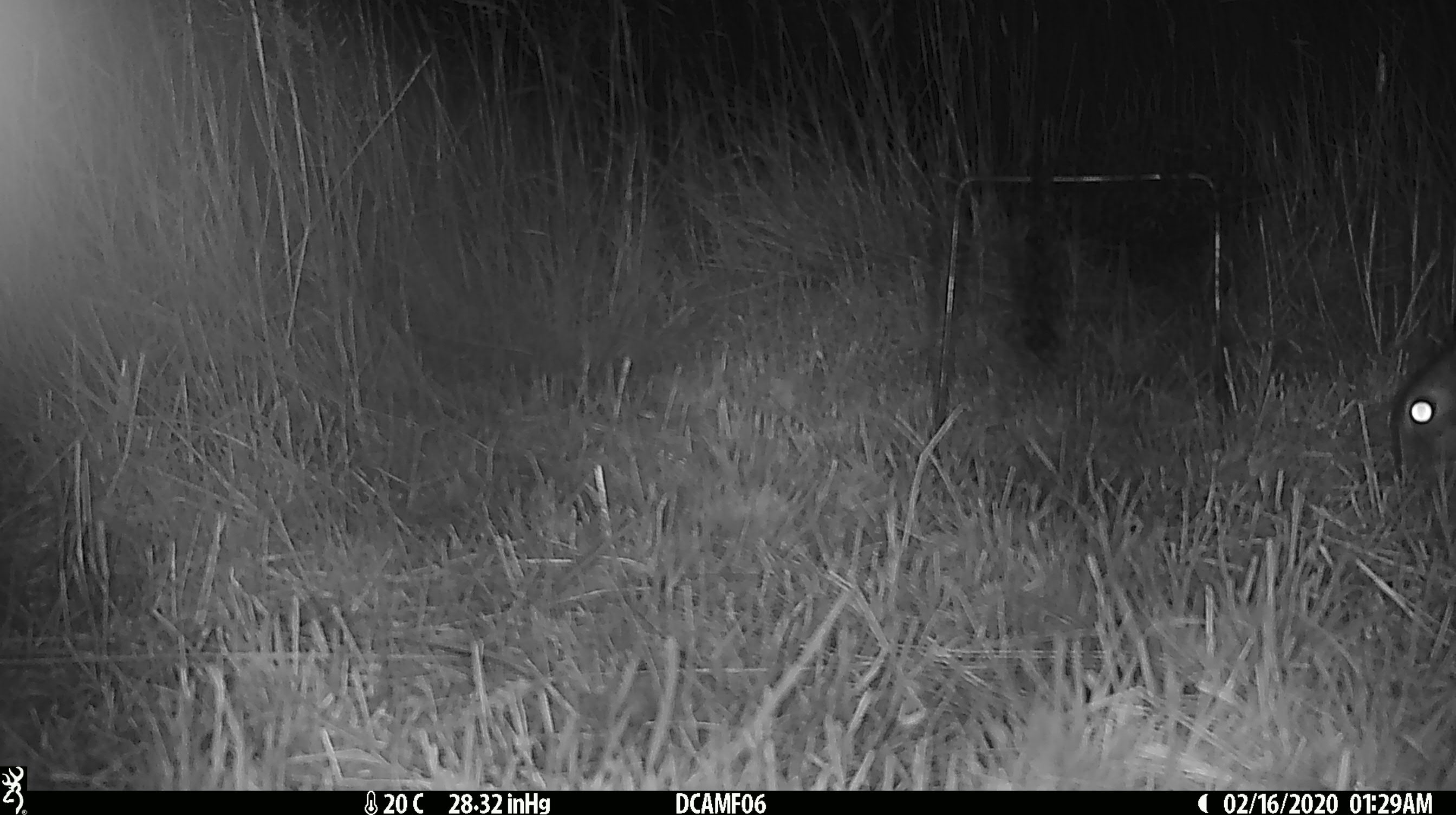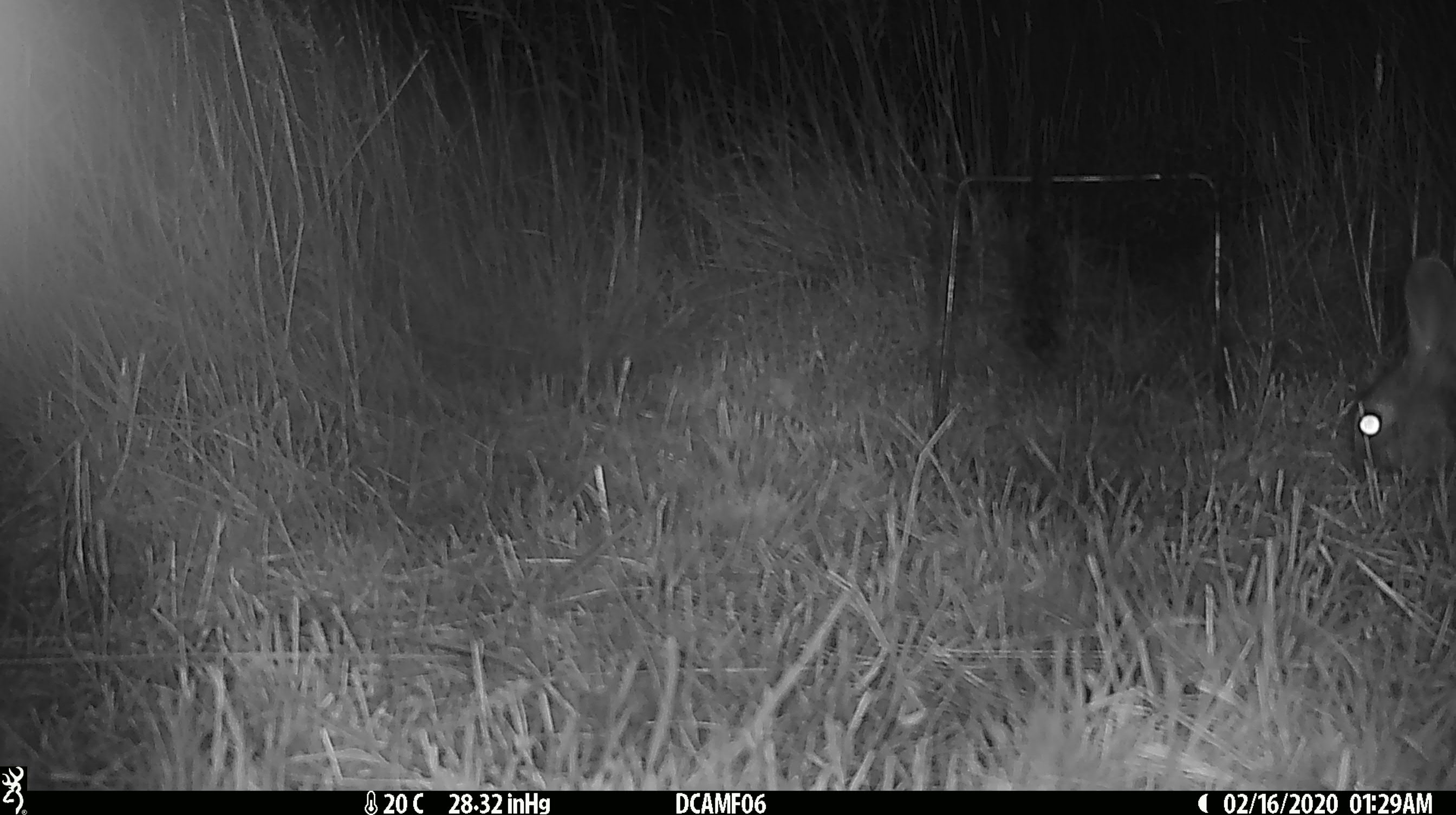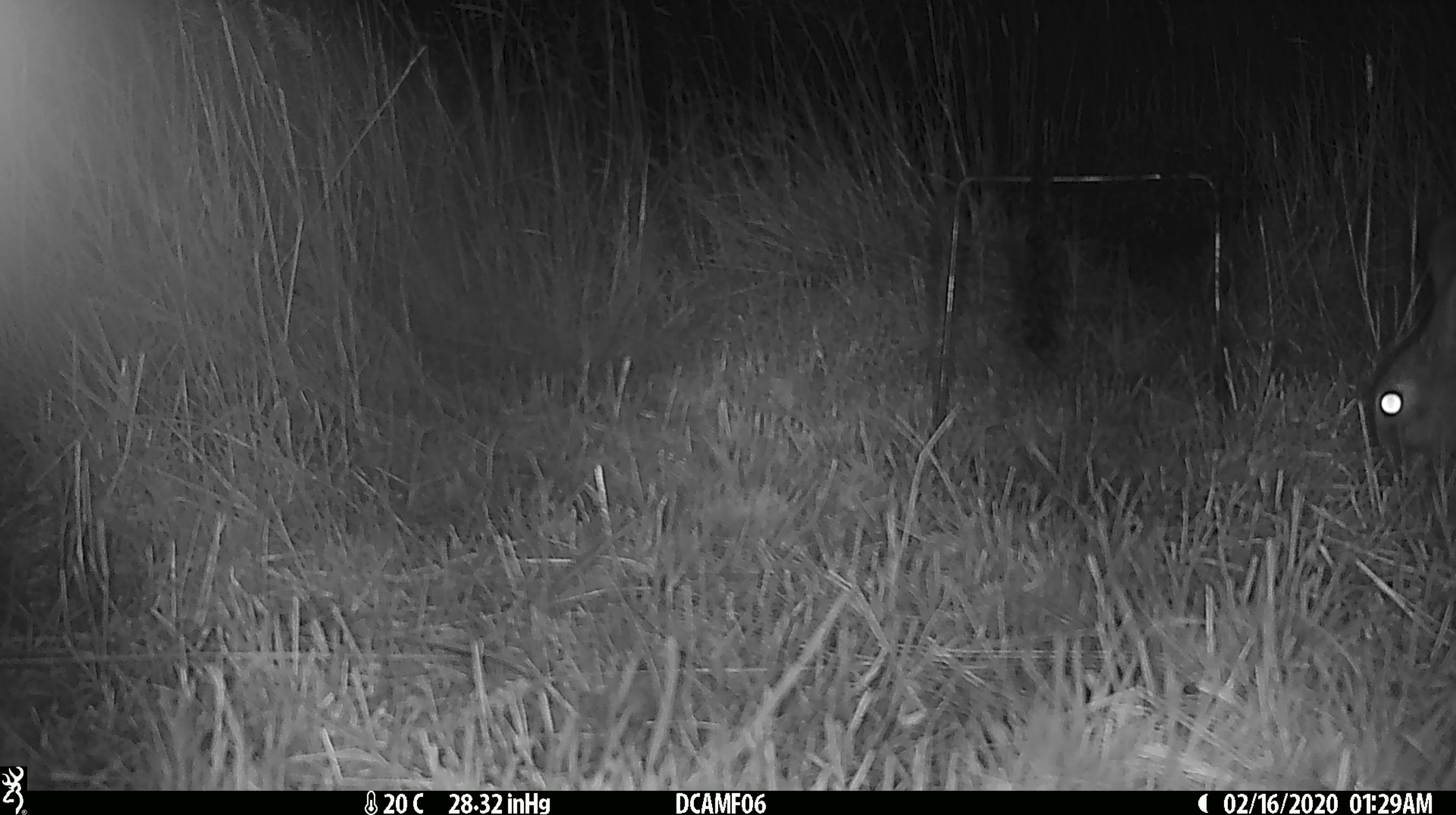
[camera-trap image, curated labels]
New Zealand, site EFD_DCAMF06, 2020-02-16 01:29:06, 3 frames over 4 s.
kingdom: Animalia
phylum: Chordata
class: Mammalia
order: Lagomorpha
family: Leporidae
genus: Oryctolagus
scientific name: Oryctolagus cuniculus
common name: european rabbit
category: rabbit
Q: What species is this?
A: Rabbit (european rabbit) (Oryctolagus cuniculus).